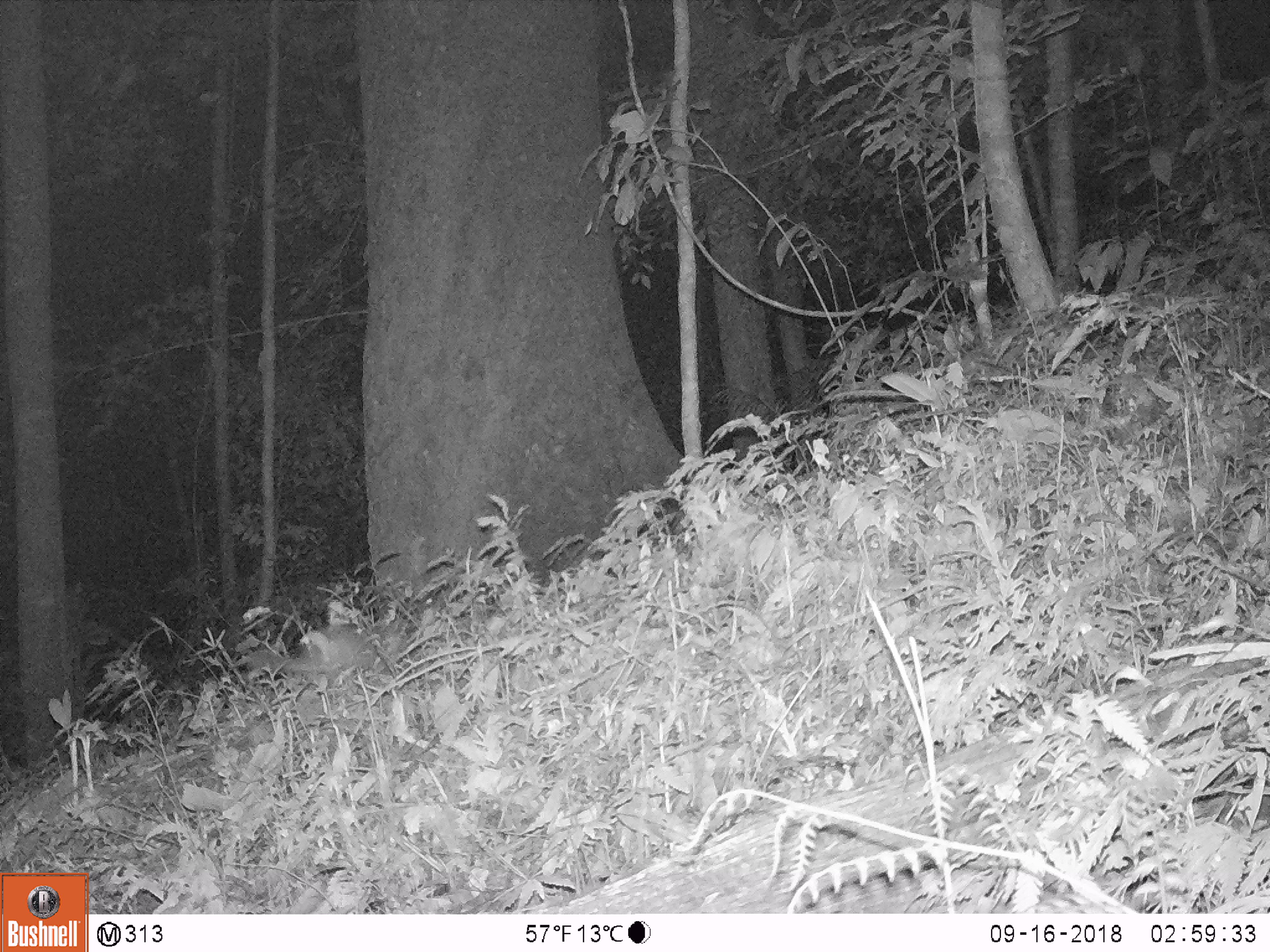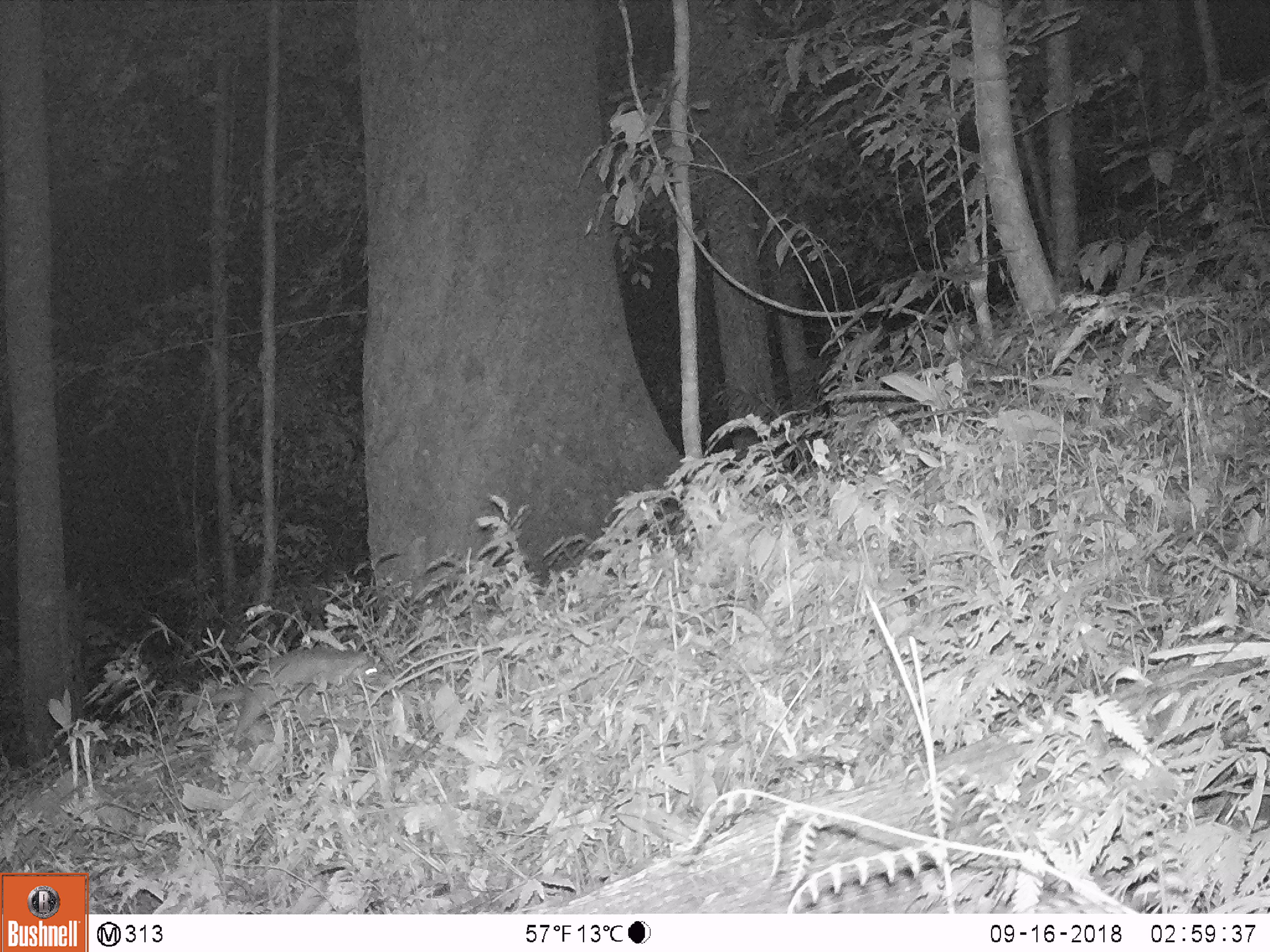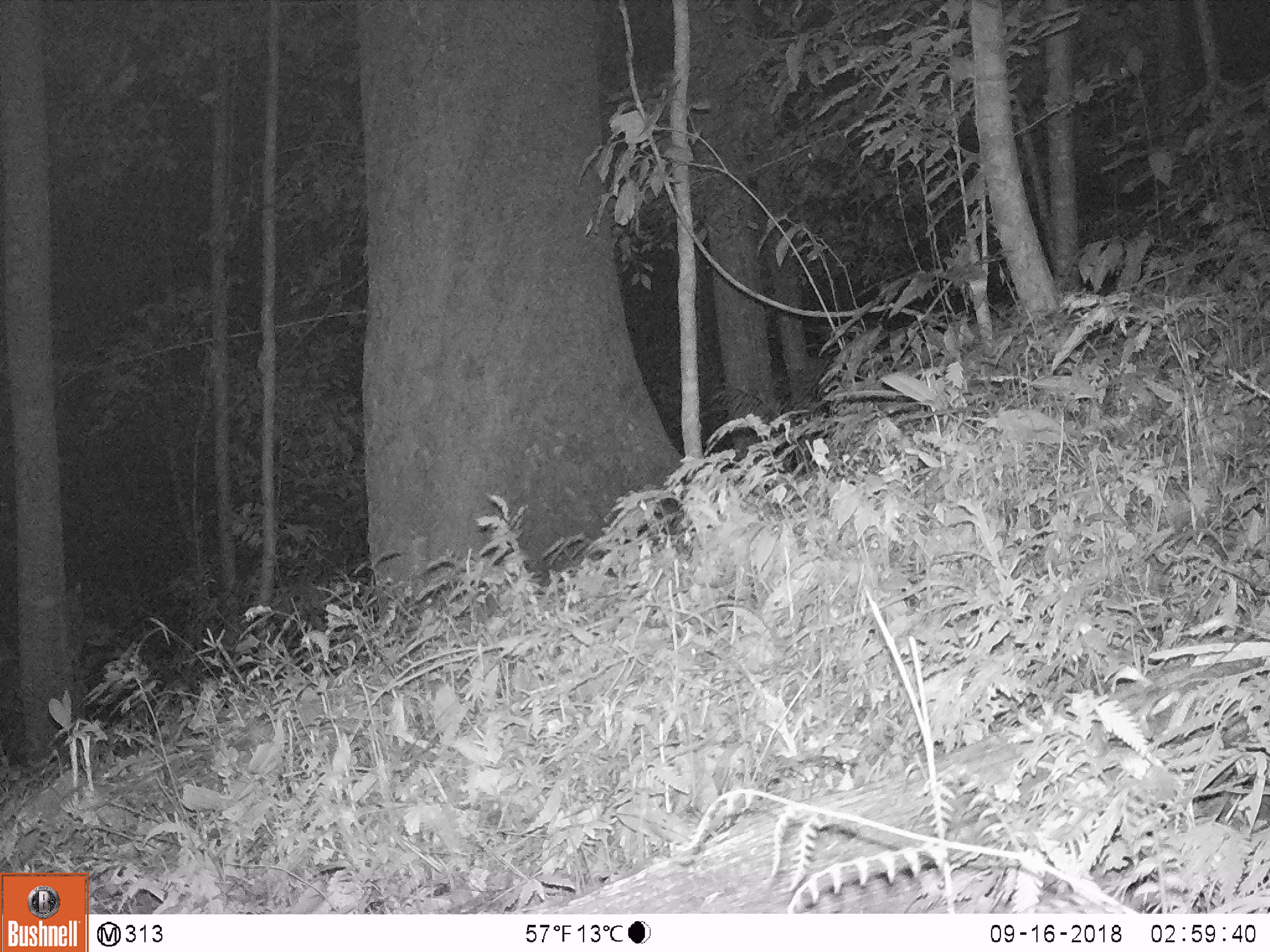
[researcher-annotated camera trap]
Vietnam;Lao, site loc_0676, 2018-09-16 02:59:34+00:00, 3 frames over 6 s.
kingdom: Animalia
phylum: Chordata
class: Mammalia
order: Carnivora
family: Mustelidae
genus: Melogale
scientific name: Melogale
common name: ferret badger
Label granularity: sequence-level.